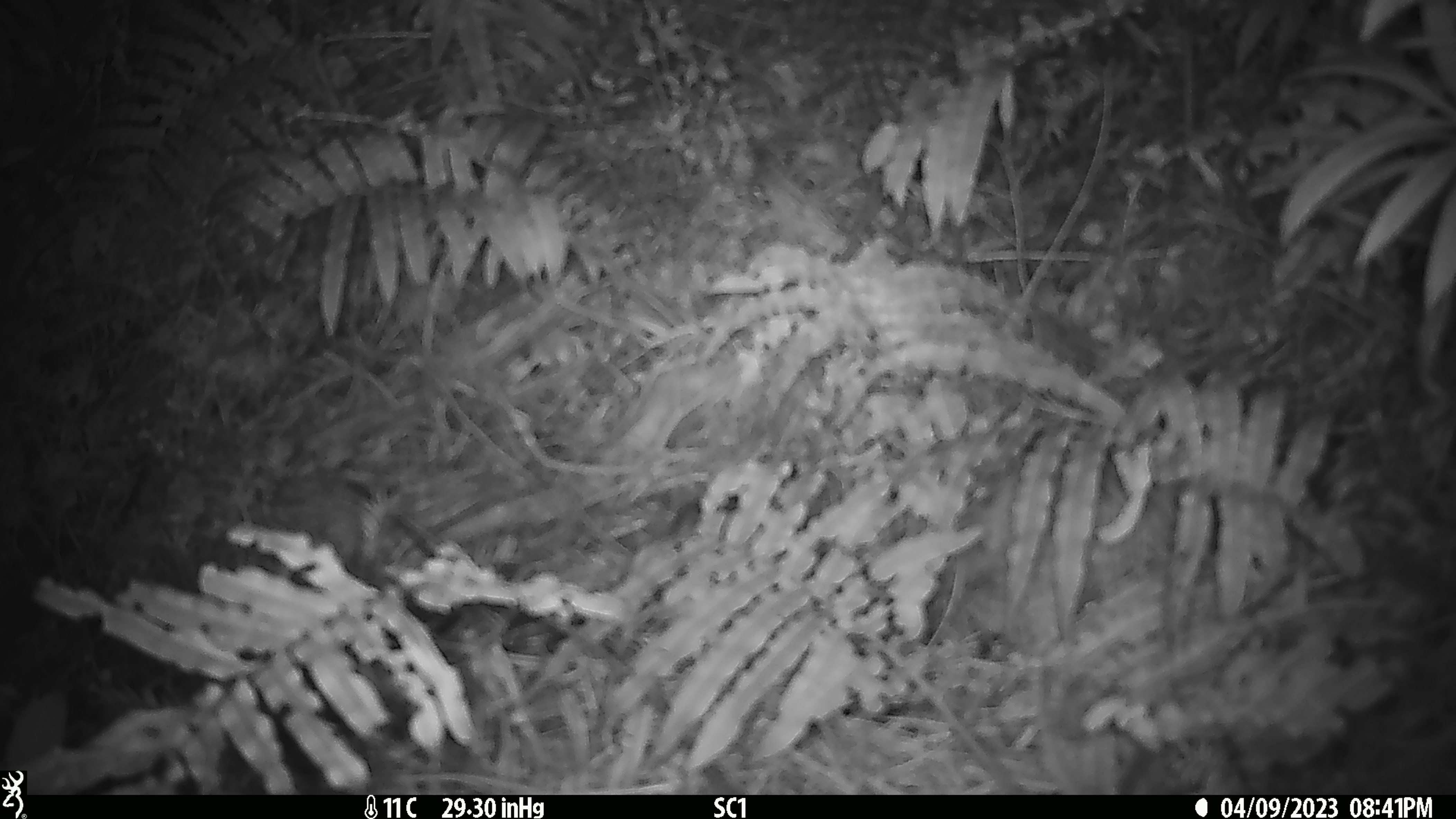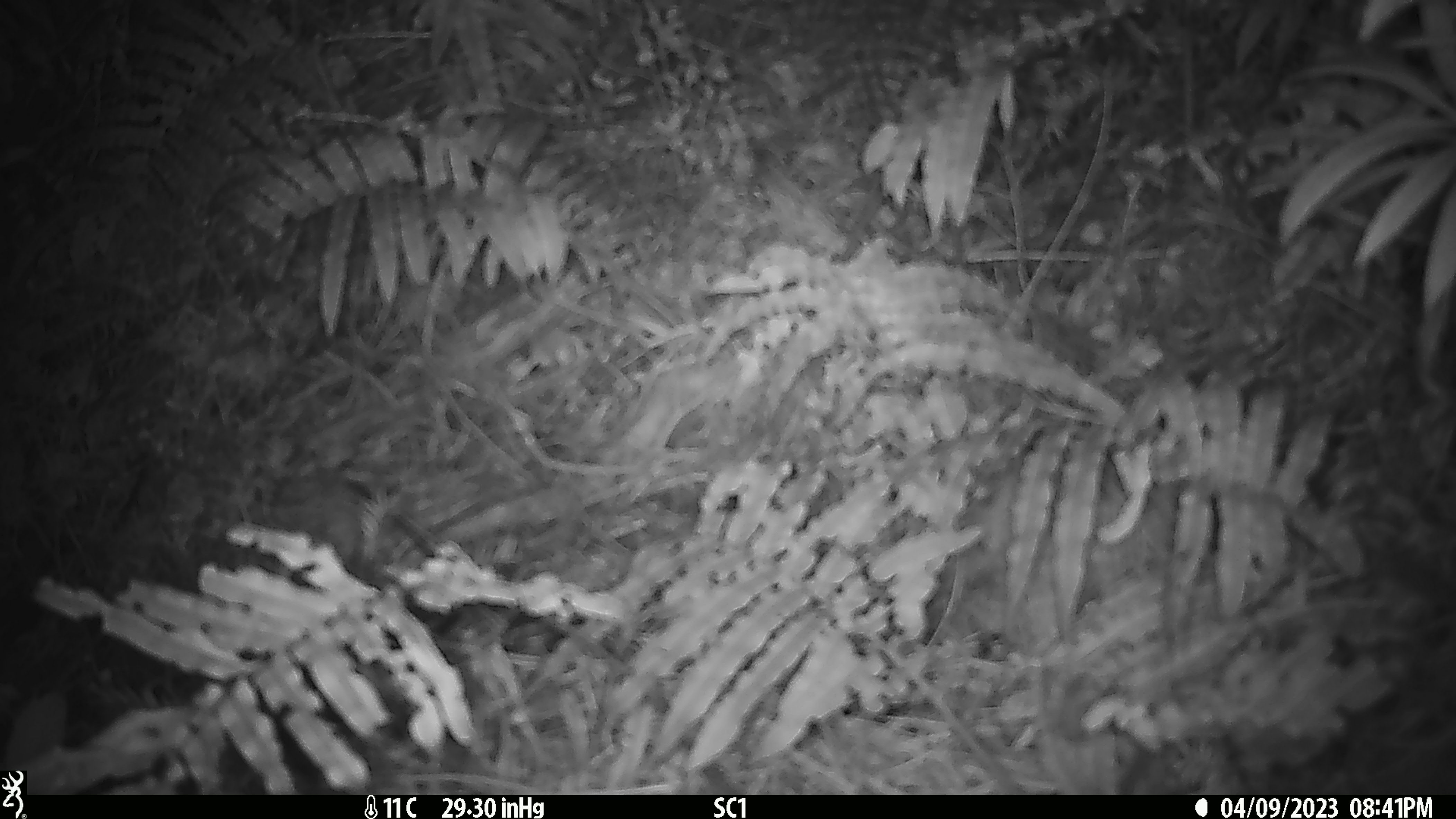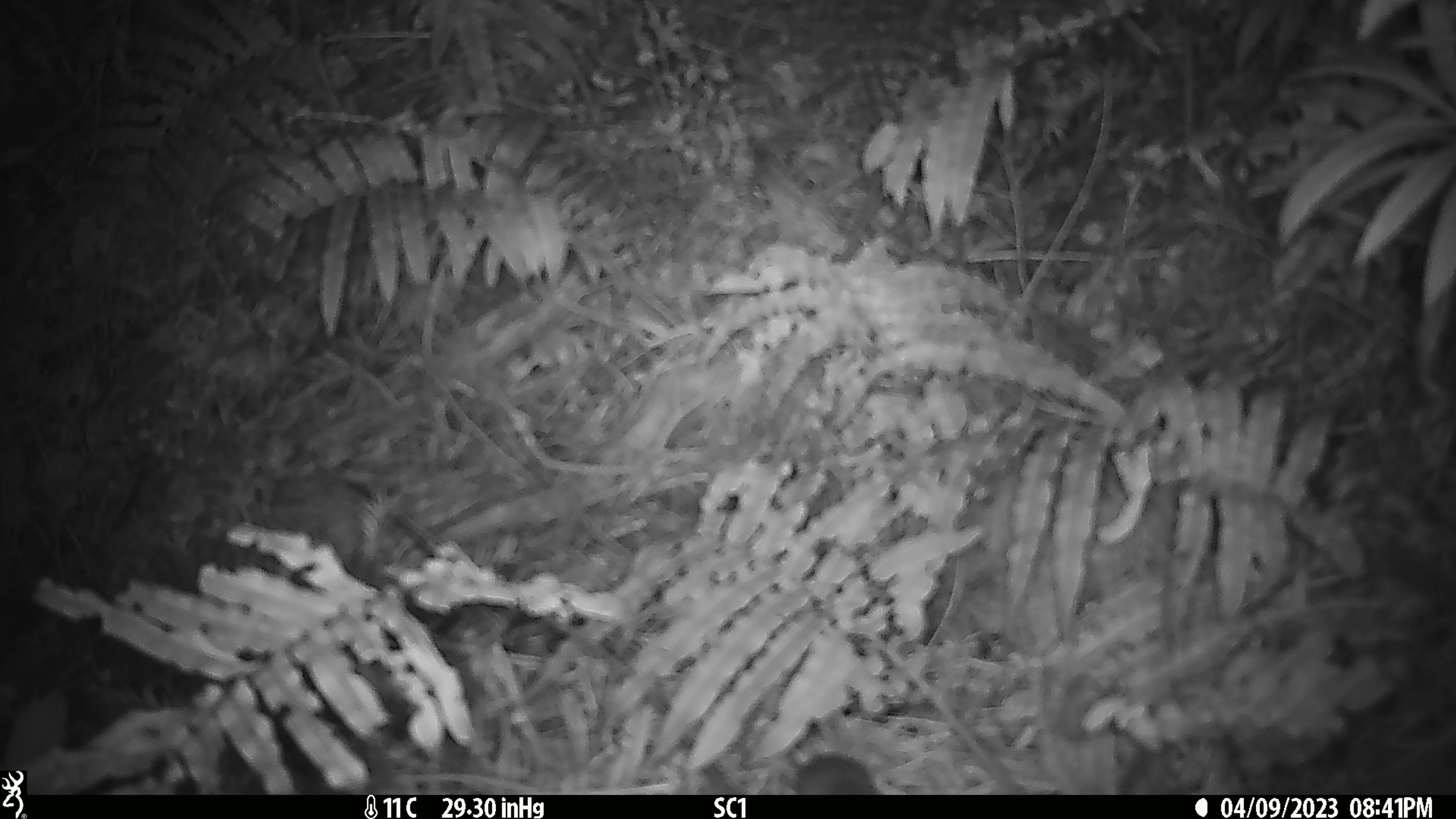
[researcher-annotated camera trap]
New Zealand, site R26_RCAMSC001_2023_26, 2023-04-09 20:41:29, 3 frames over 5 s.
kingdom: Animalia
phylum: Chordata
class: Mammalia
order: Rodentia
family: Muridae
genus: Mus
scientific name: Mus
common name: mouse